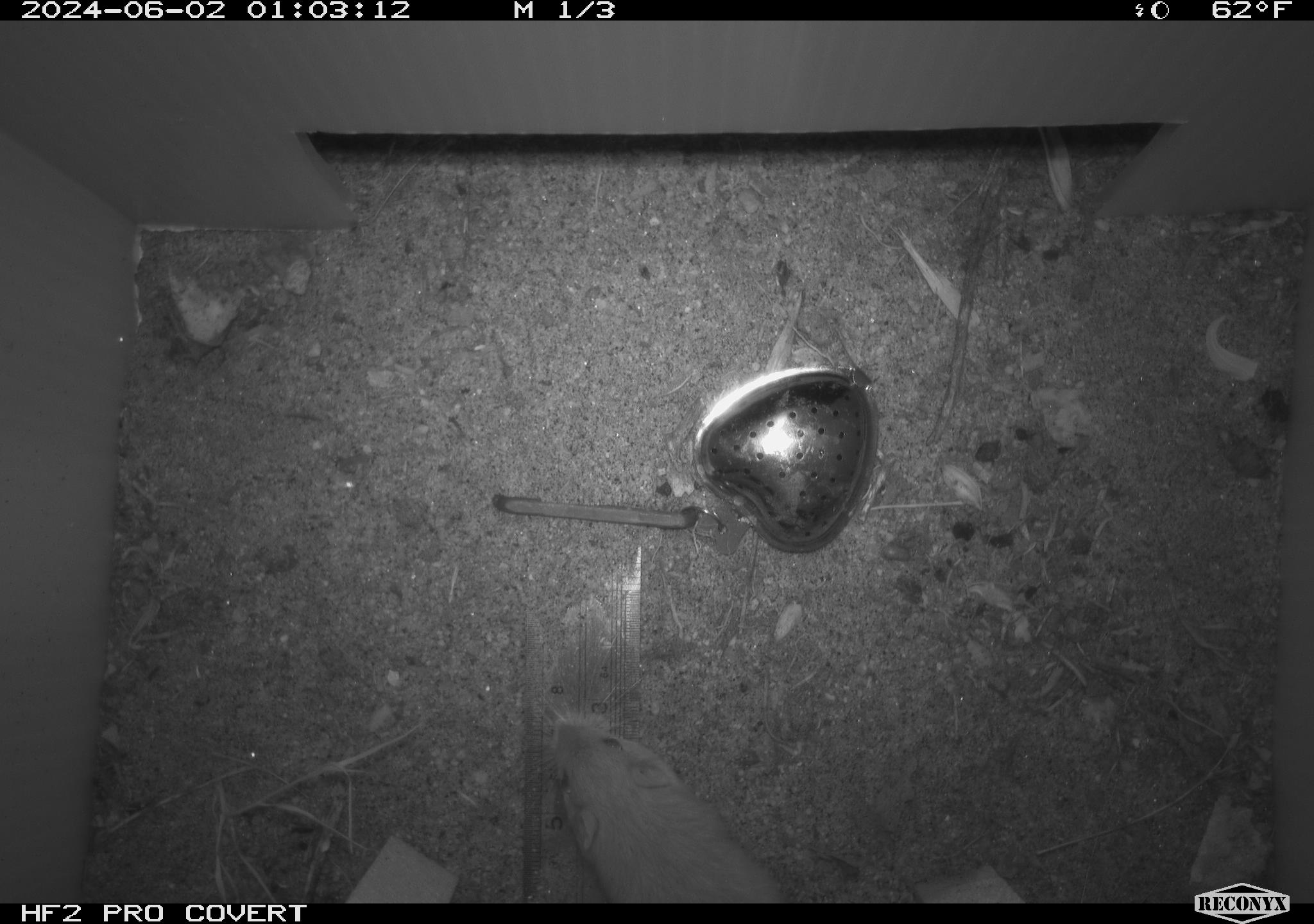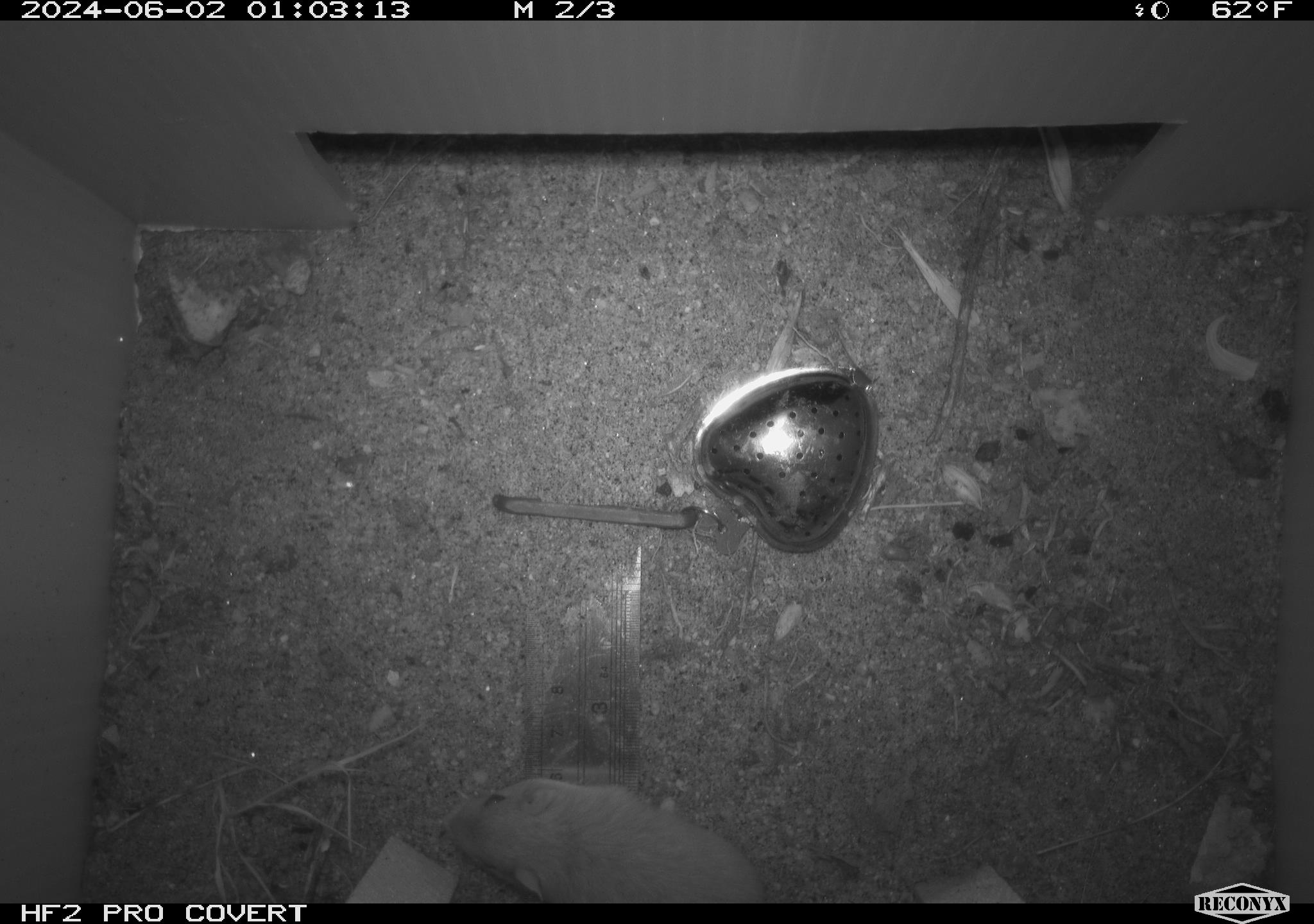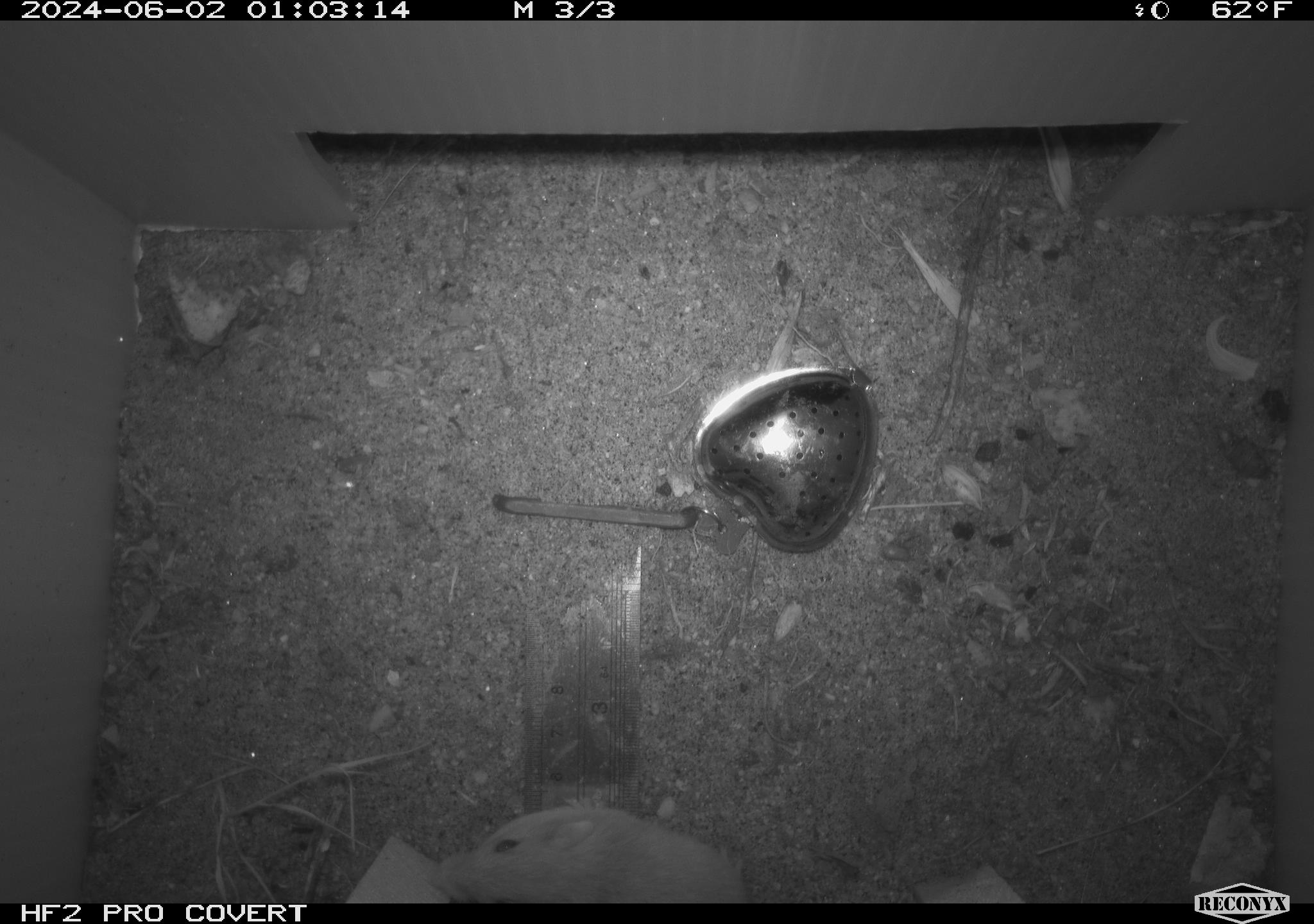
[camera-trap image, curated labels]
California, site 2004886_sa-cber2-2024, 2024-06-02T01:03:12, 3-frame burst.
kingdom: Animalia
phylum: Chordata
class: Mammalia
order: Rodentia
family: Heteromyidae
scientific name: Heteromyidae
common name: kangaroo rats and pocket mice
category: heteromyidae family